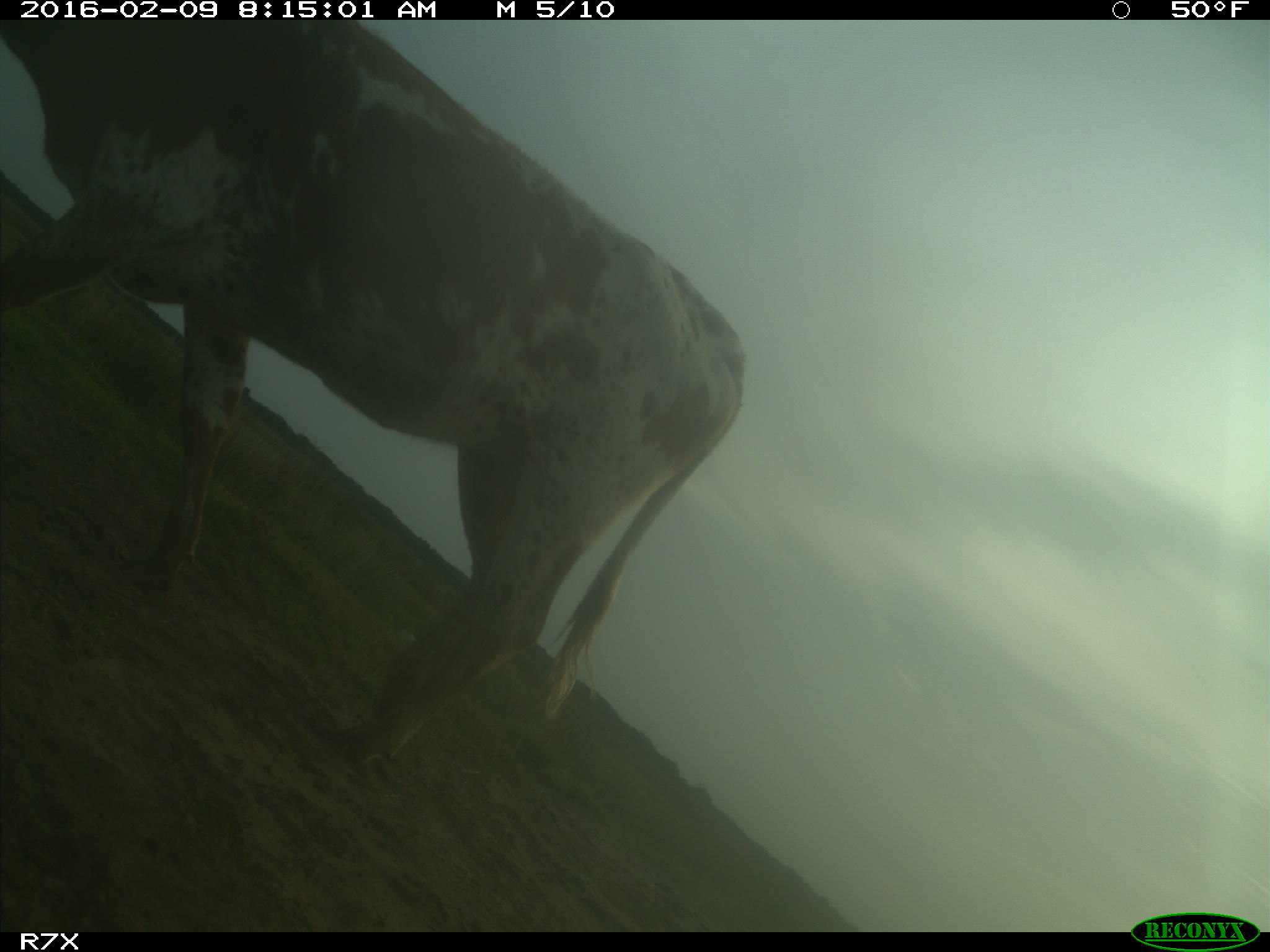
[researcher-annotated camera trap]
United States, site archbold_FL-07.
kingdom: Animalia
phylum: Chordata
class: Mammalia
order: Artiodactyla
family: Bovidae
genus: Bos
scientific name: Bos taurus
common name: domestic cow